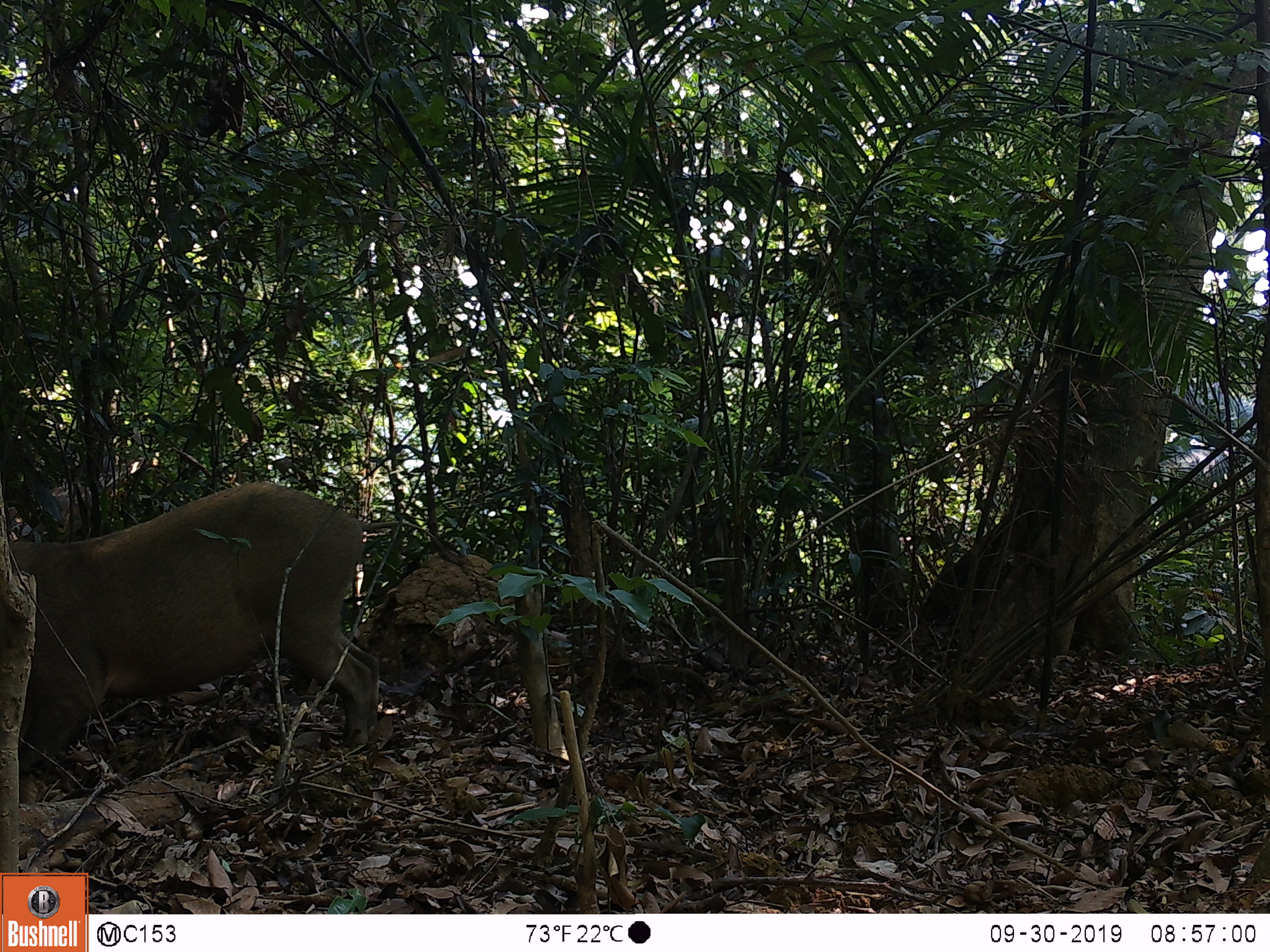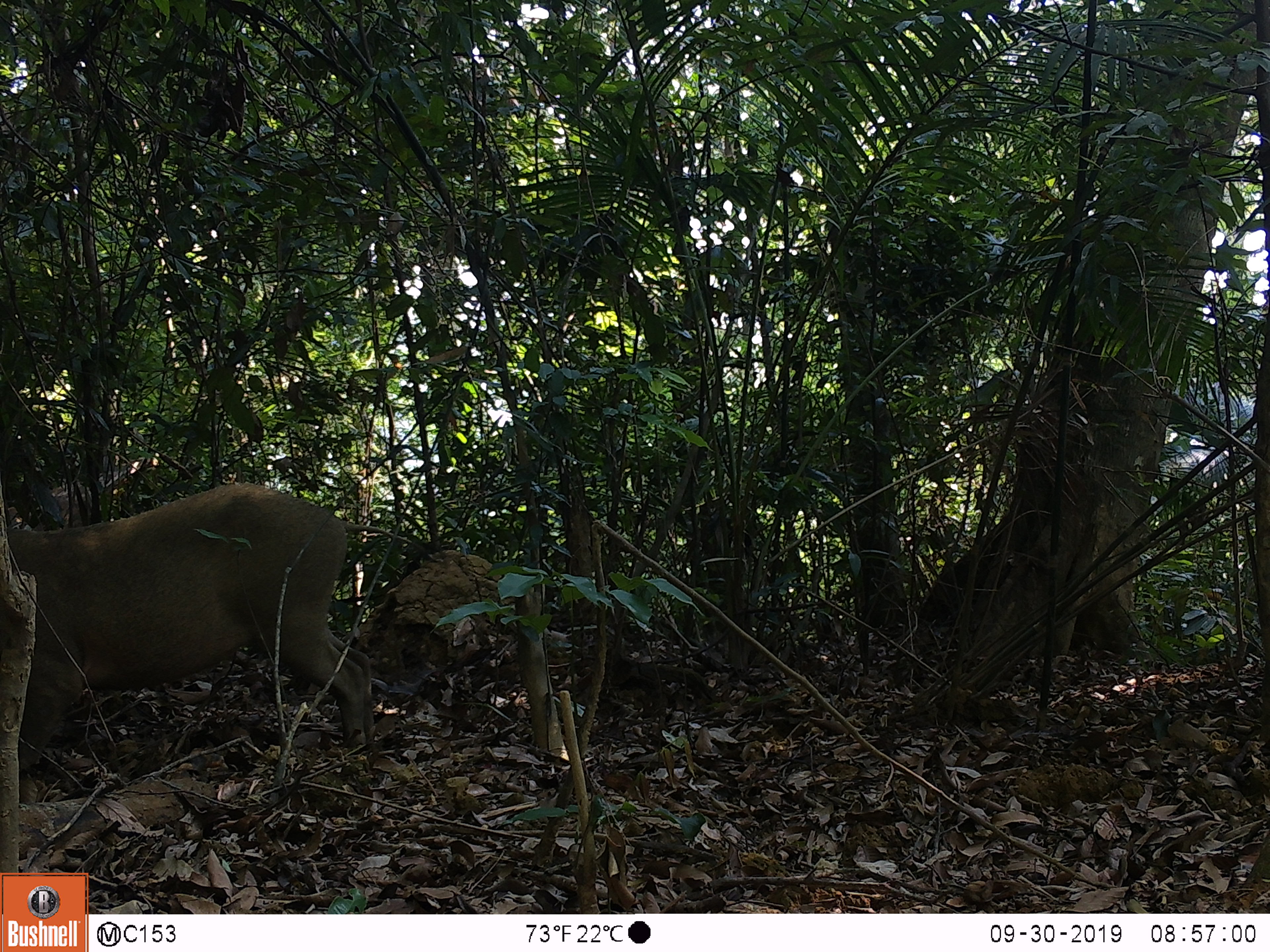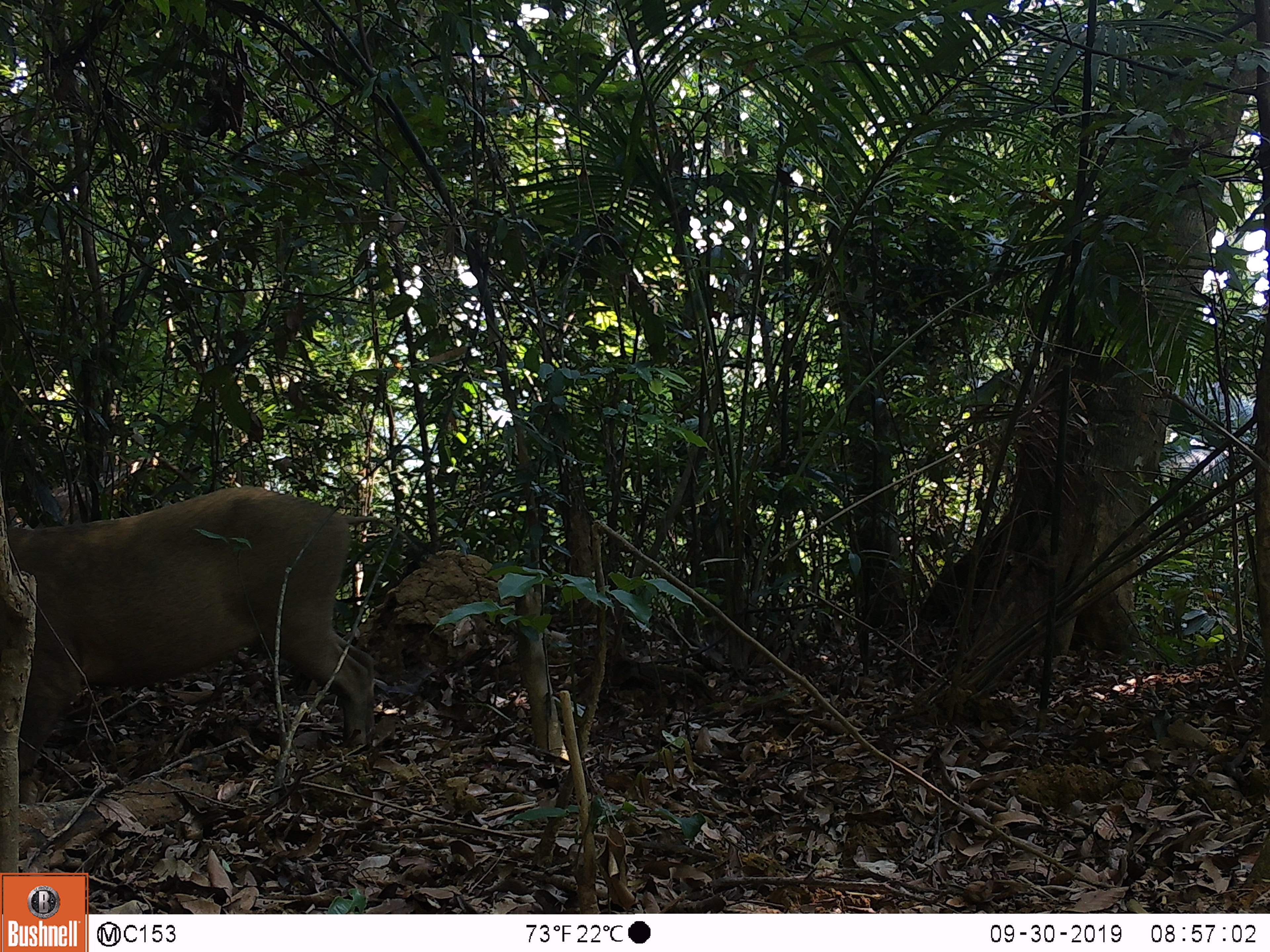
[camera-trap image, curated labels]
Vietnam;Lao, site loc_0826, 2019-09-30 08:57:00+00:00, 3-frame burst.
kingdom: Animalia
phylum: Chordata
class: Mammalia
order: Artiodactyla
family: Suidae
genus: Sus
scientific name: Sus scrofa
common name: eurasian wild pig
Eurasian wild pig (Sus scrofa). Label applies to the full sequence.